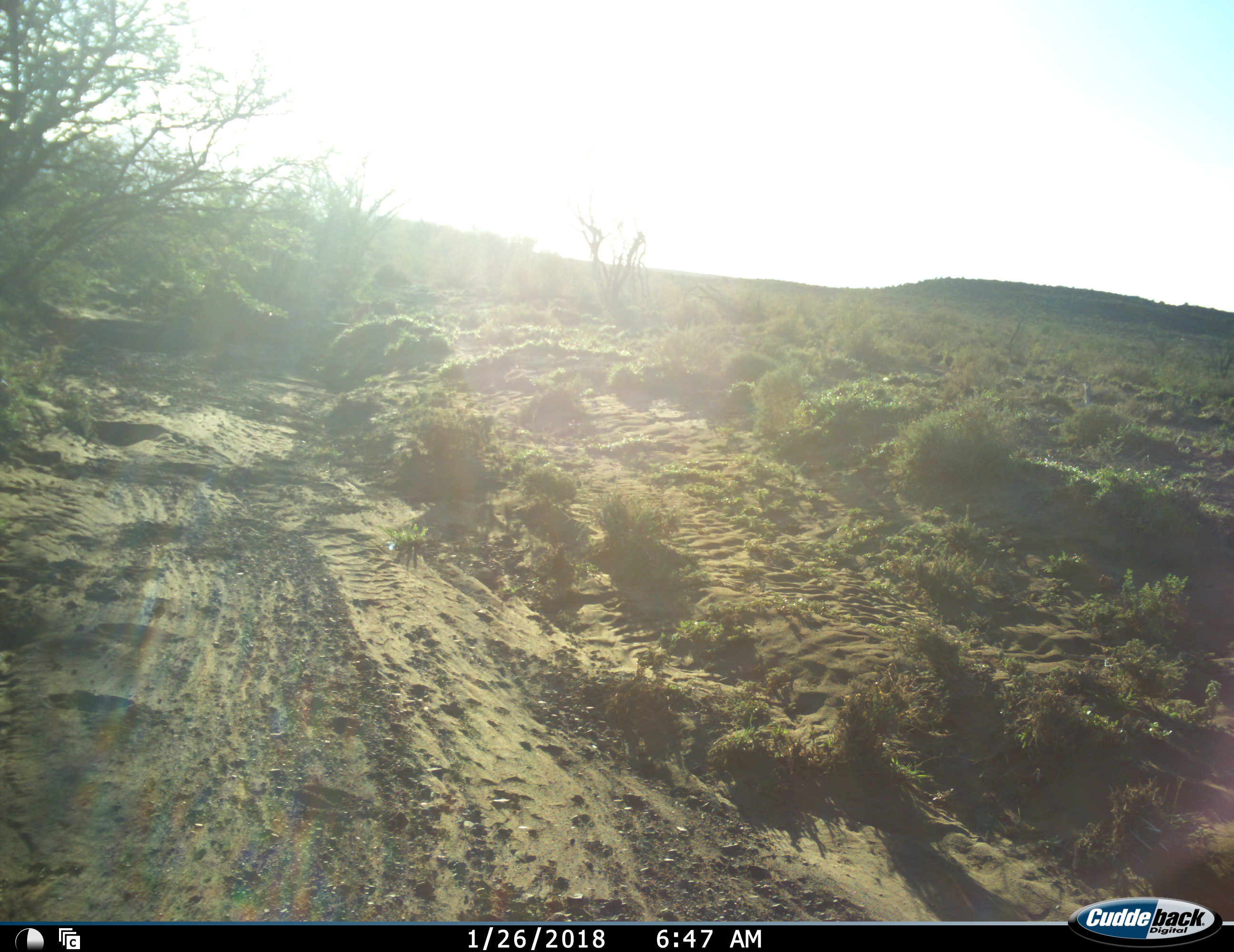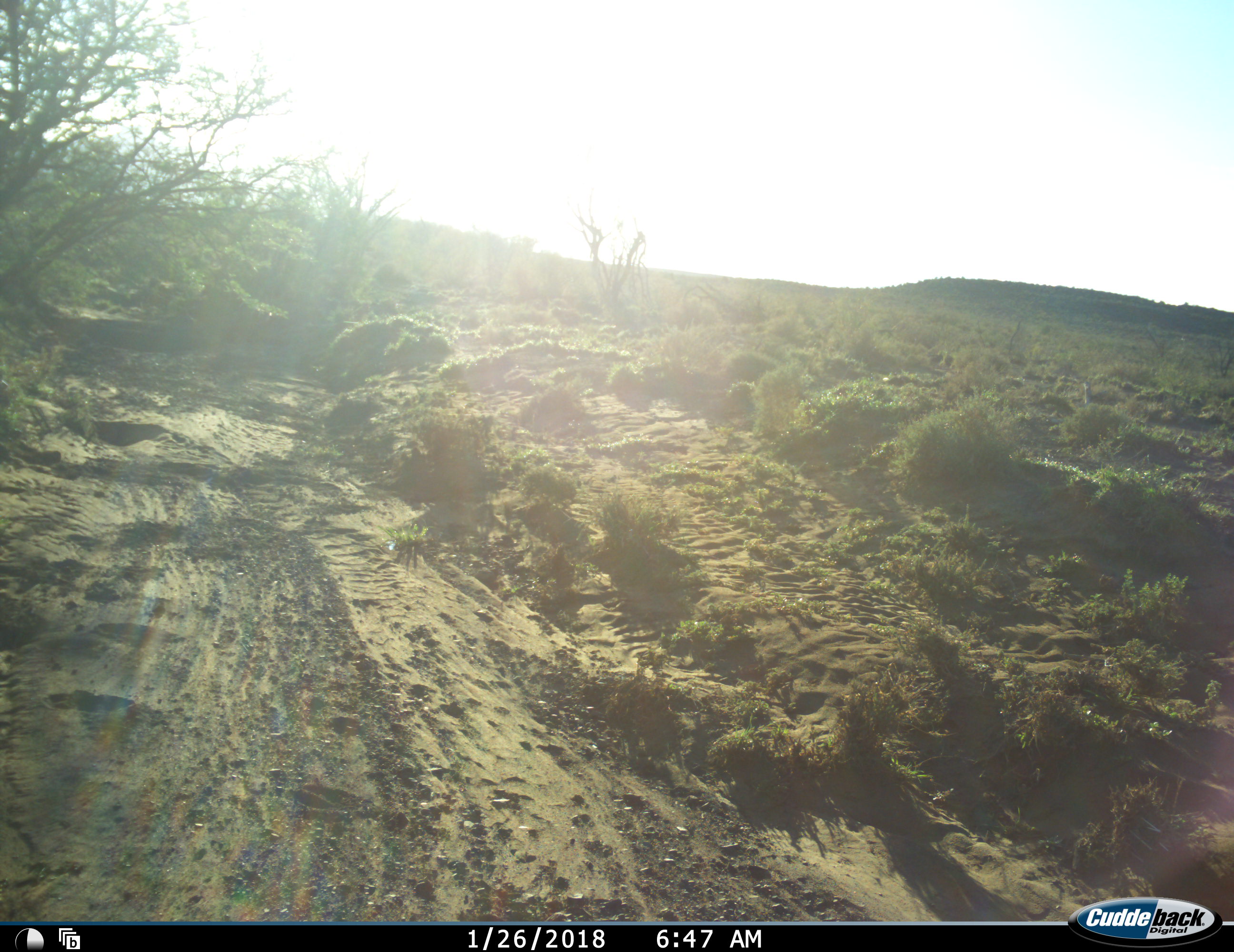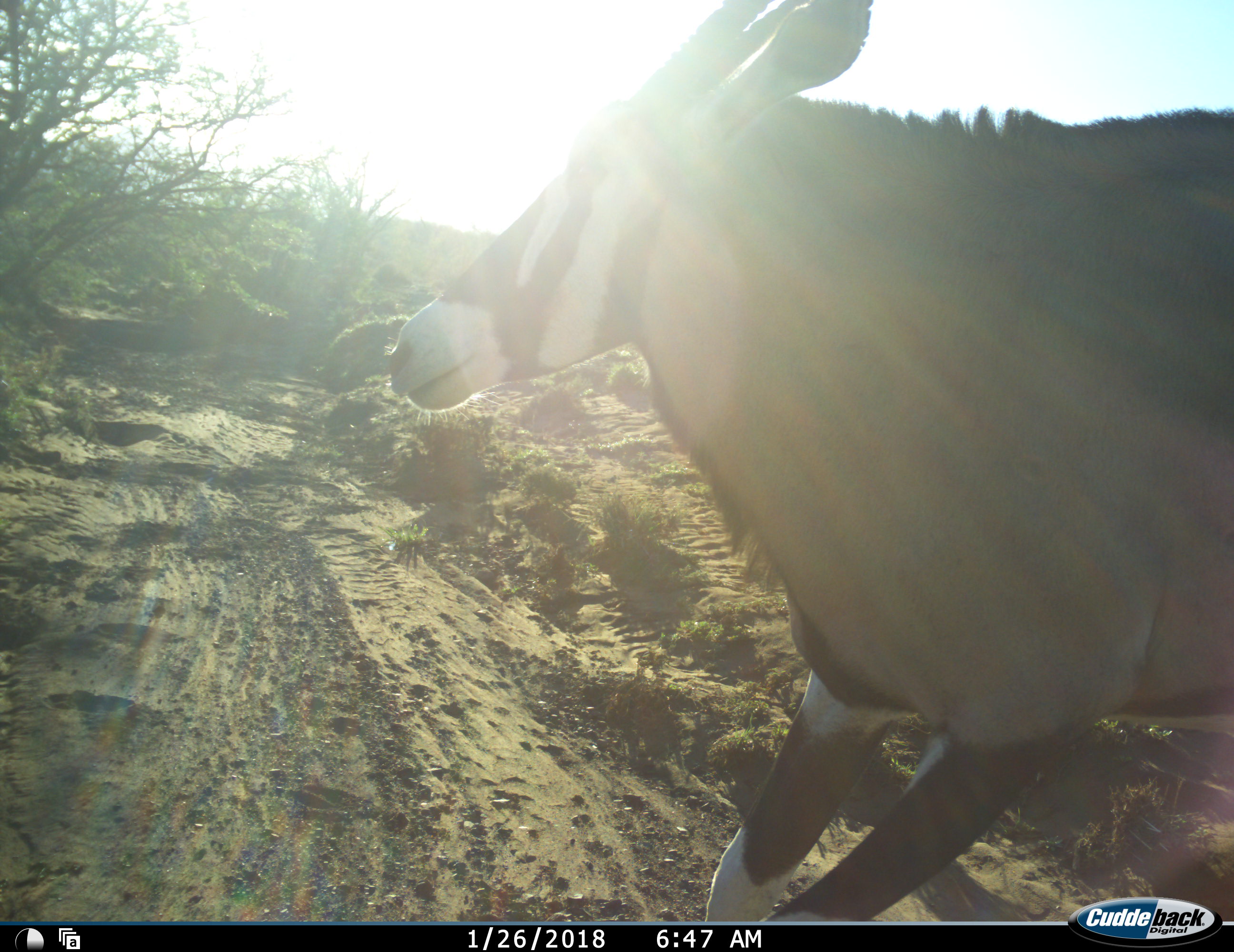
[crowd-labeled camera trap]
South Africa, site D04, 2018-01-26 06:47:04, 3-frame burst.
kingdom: Animalia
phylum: Chordata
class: Mammalia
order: Artiodactyla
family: Bovidae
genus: Oryx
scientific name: Oryx gazella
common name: gemsbok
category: gemsbokoryx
Gemsbokoryx (gemsbok) (Oryx gazella), count 1. Behavior (volunteer vote fractions): standing 12%, resting 0%, moving 100%, interacting 0%. Young present (vote fraction): 0%. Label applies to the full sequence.